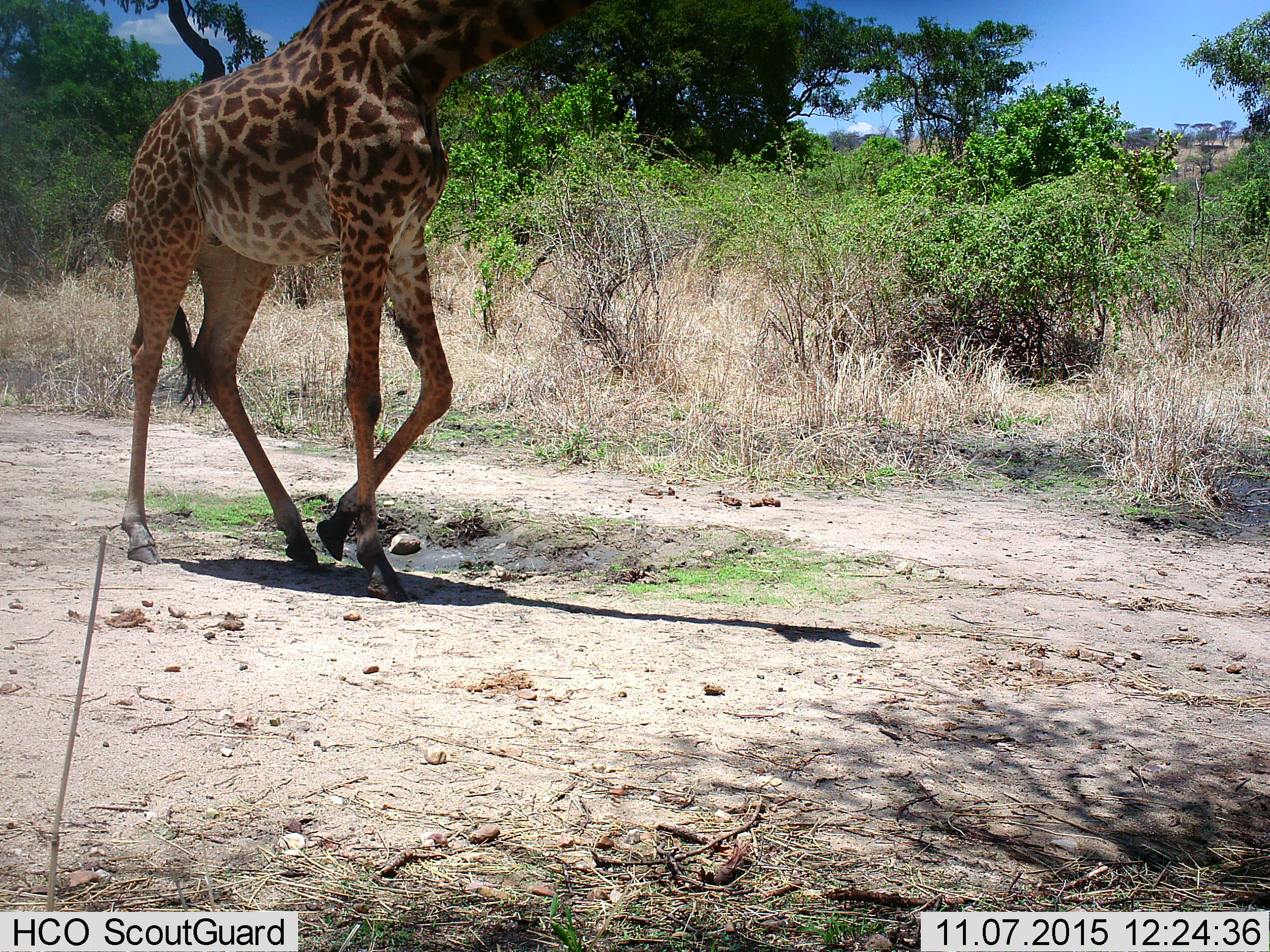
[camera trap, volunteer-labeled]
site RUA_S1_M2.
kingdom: Animalia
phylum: Chordata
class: Mammalia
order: Artiodactyla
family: Giraffidae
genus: Giraffa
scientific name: Giraffa camelopardalis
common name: giraffe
Giraffe (Giraffa camelopardalis), count 1. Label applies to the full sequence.